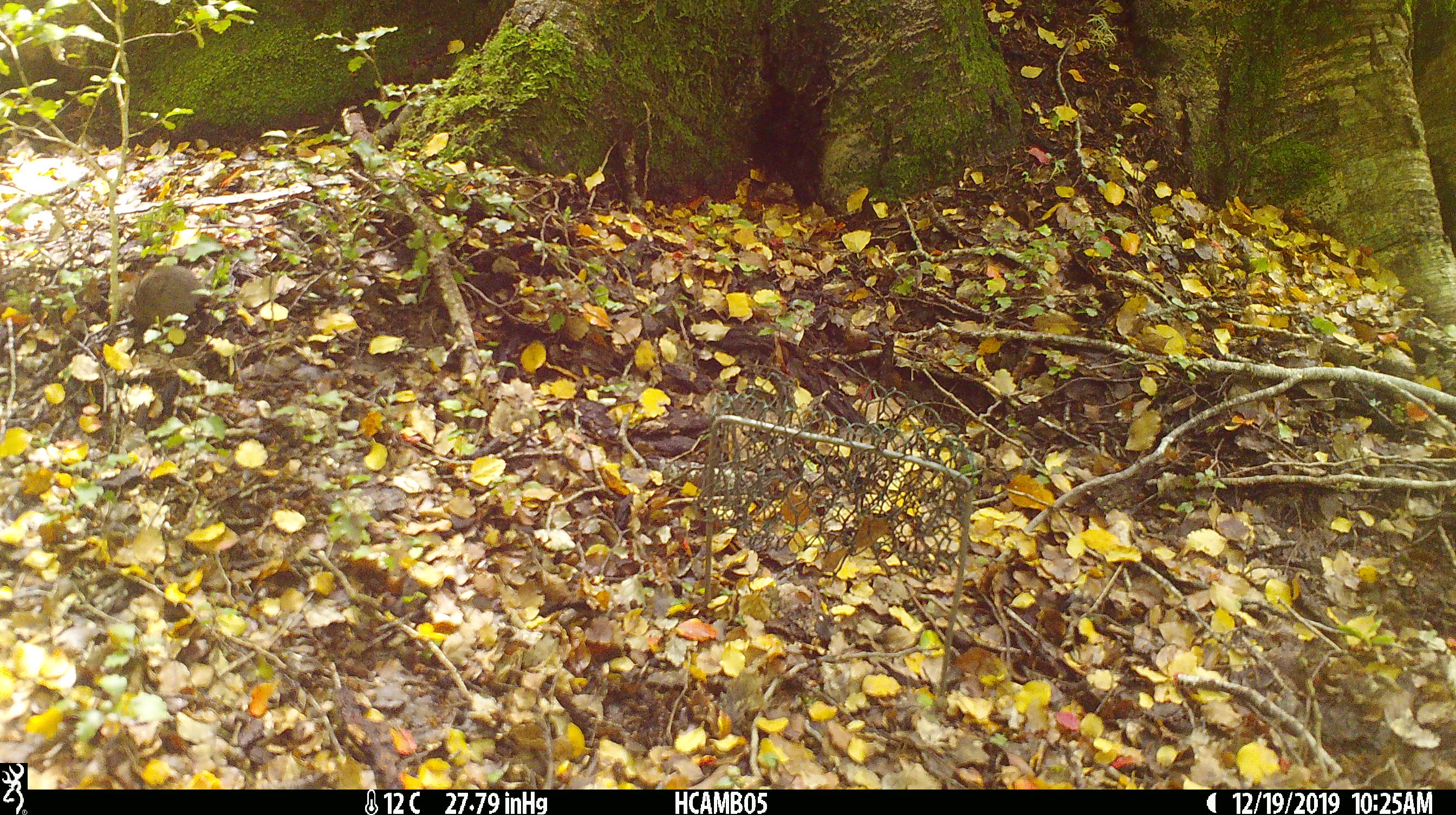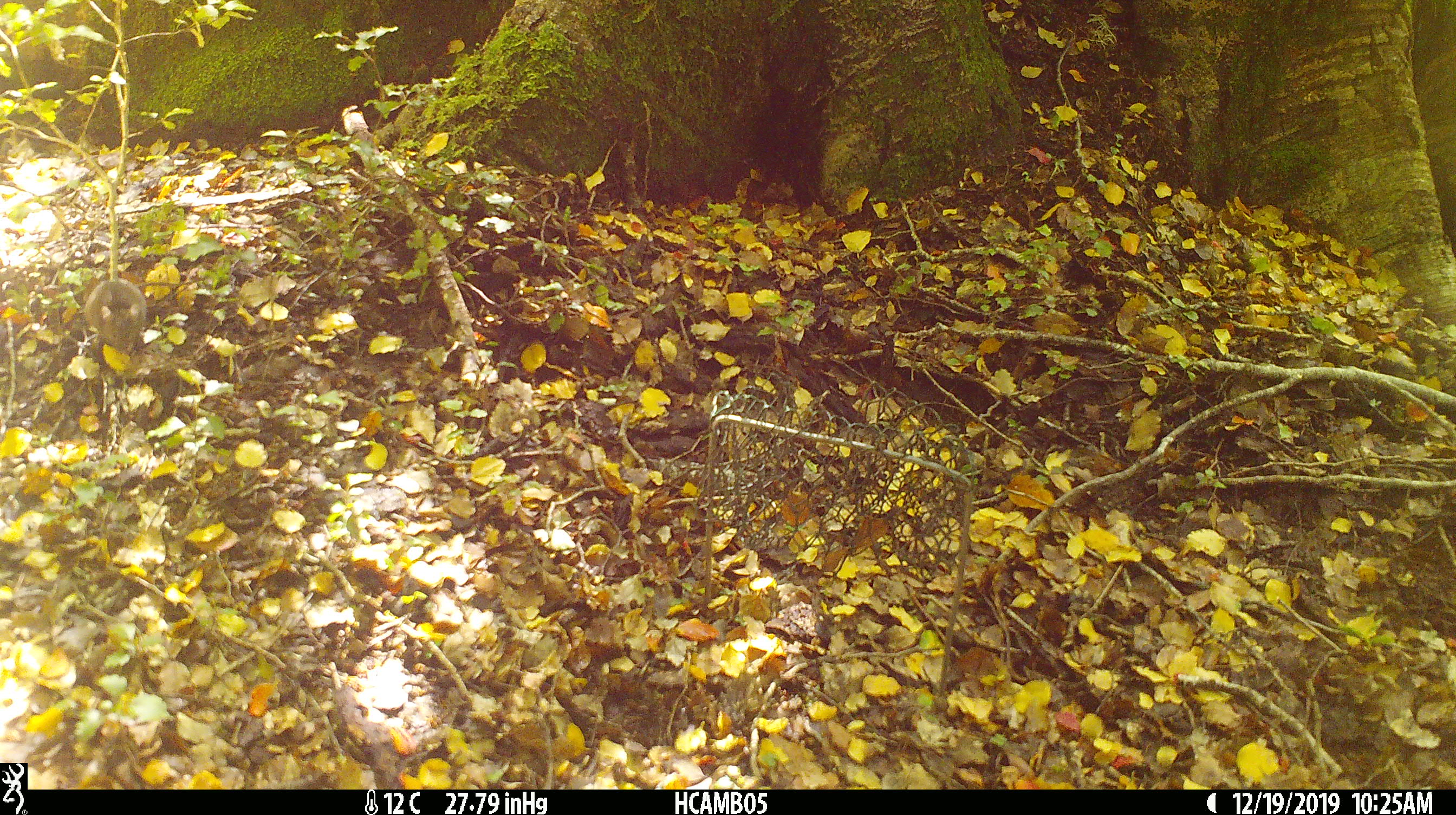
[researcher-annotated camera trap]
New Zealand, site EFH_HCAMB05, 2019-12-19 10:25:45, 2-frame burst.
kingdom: Animalia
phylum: Chordata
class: Mammalia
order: Rodentia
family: Muridae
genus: Mus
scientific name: Mus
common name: mouse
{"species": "mouse (Mus)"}